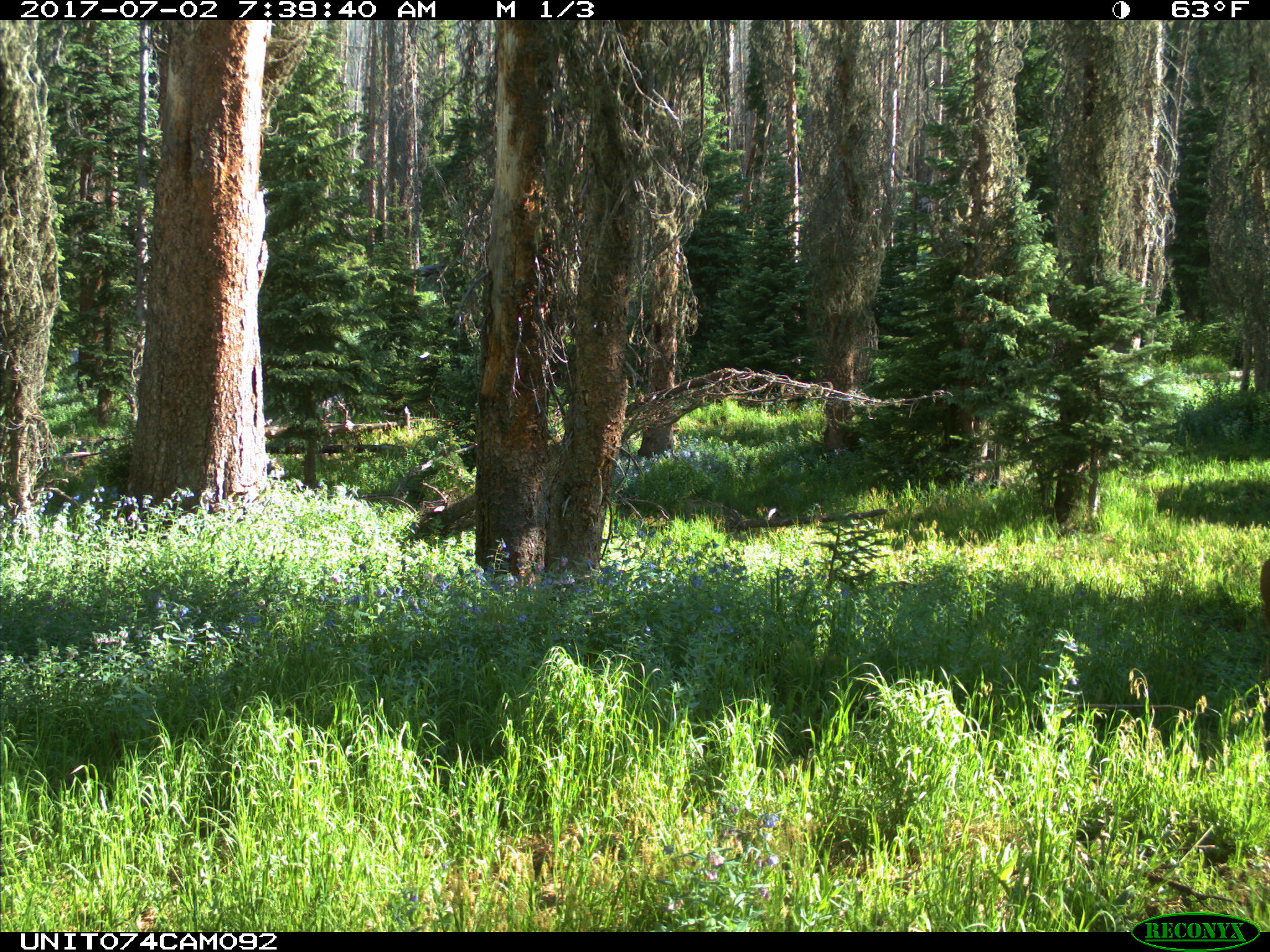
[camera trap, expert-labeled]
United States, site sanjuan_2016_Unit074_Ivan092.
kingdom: Animalia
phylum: Chordata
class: Mammalia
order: Artiodactyla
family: Cervidae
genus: Odocoileus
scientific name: Odocoileus hemionus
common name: mule deer